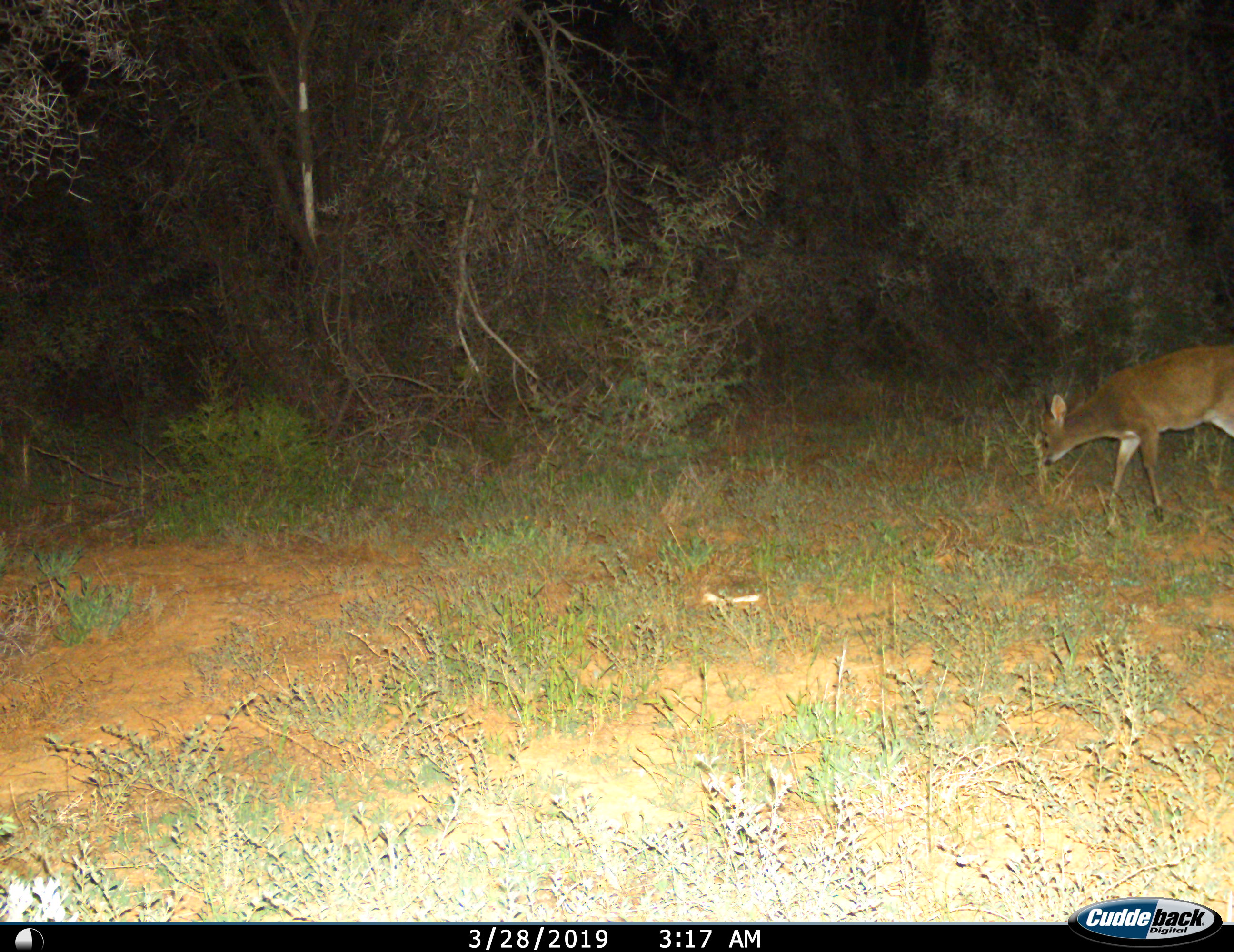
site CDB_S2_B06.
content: unidentified animal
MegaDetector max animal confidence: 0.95